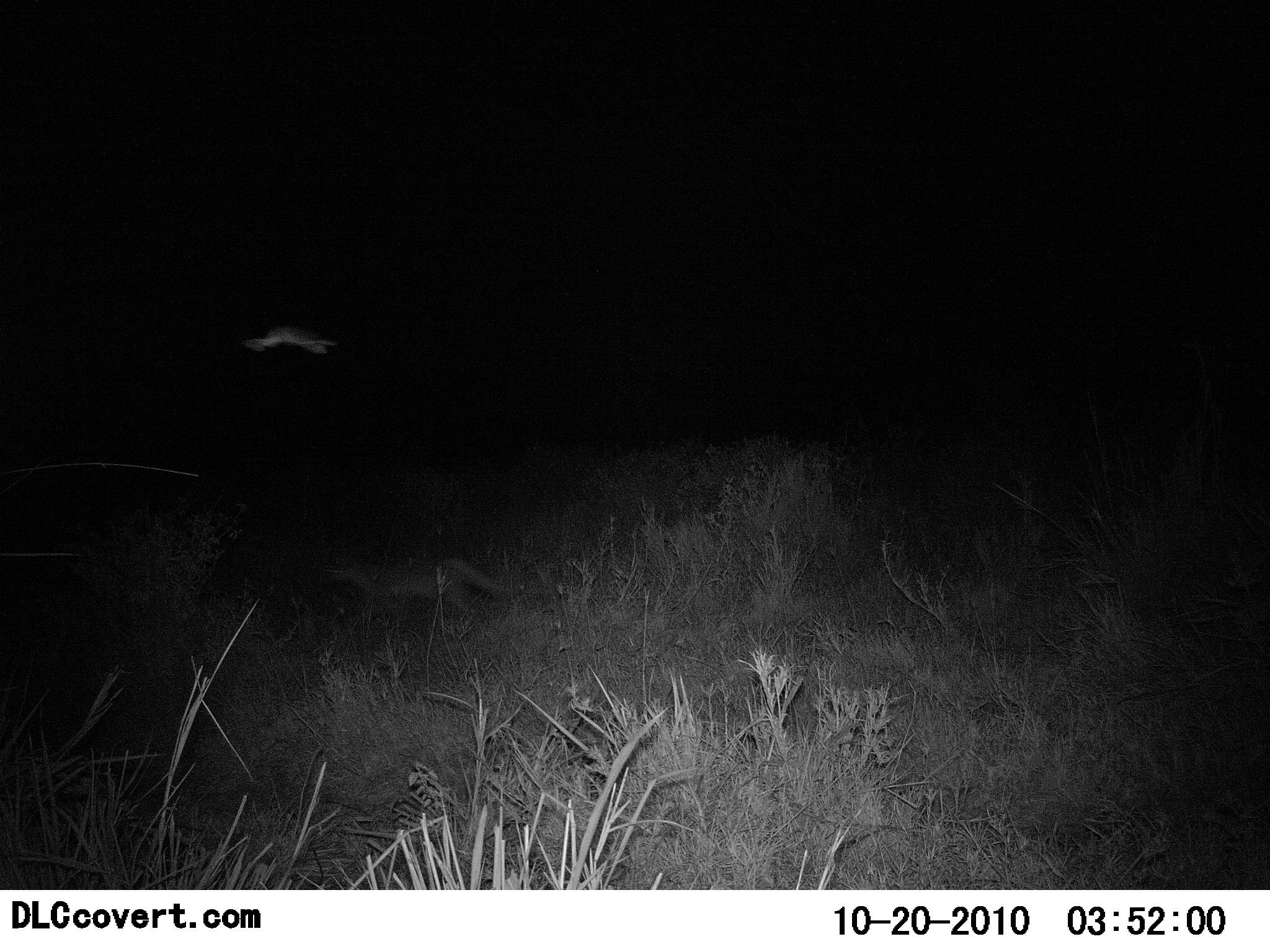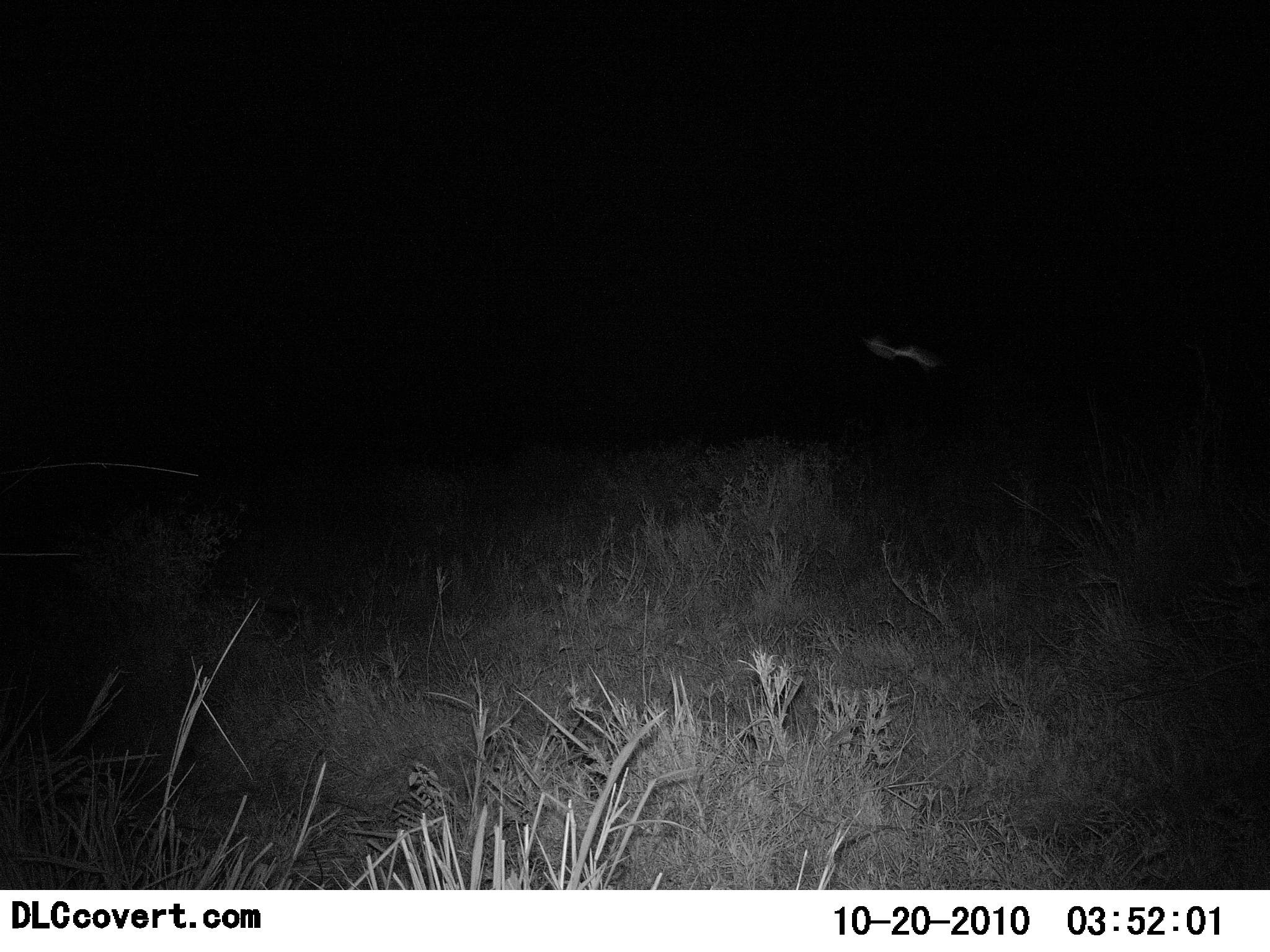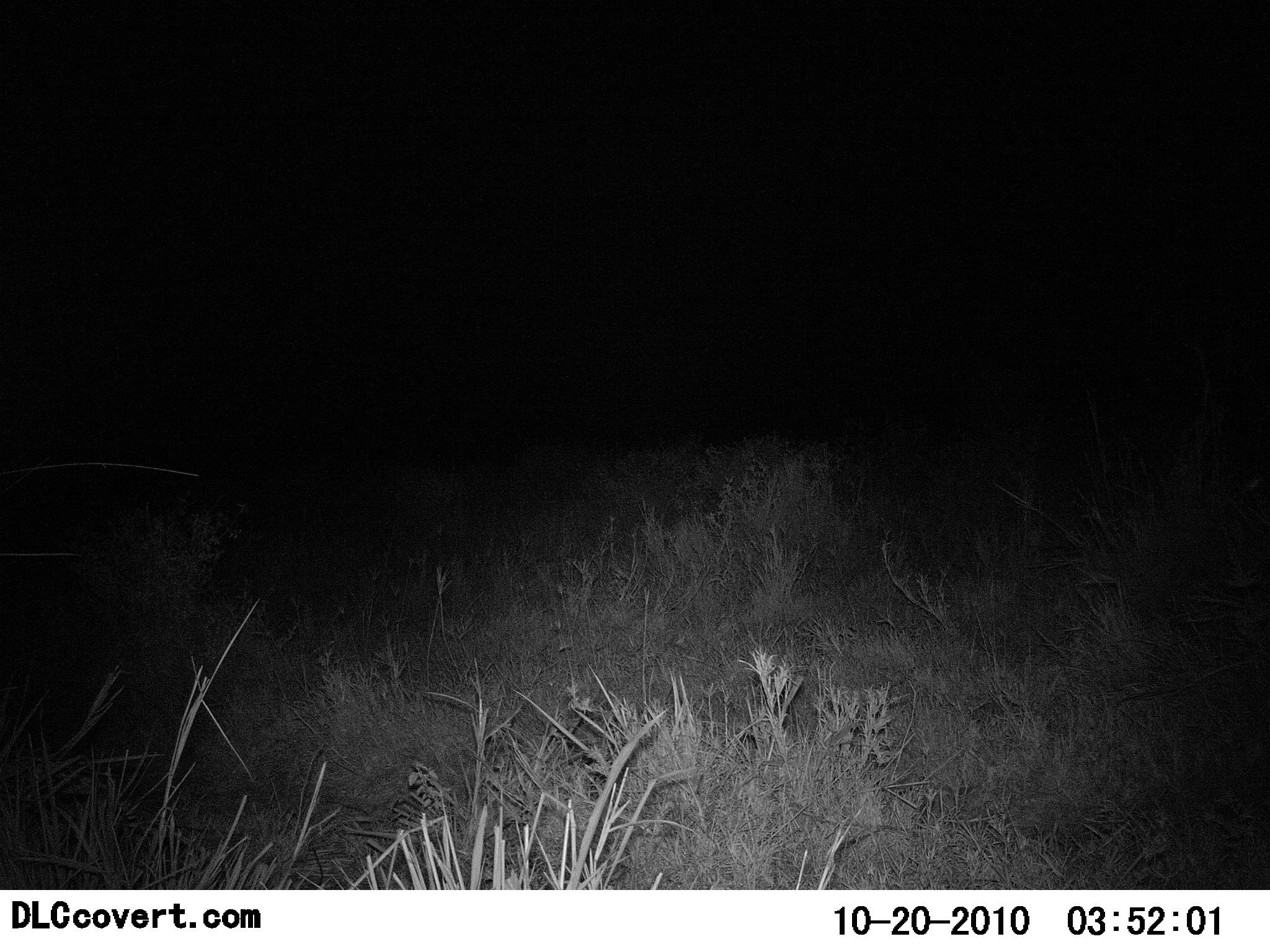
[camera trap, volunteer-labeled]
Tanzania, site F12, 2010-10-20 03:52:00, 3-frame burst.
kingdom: Animalia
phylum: Chordata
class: Aves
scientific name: Aves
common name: bird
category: otherbird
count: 1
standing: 0%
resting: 0%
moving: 100%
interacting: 0%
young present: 0%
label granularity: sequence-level